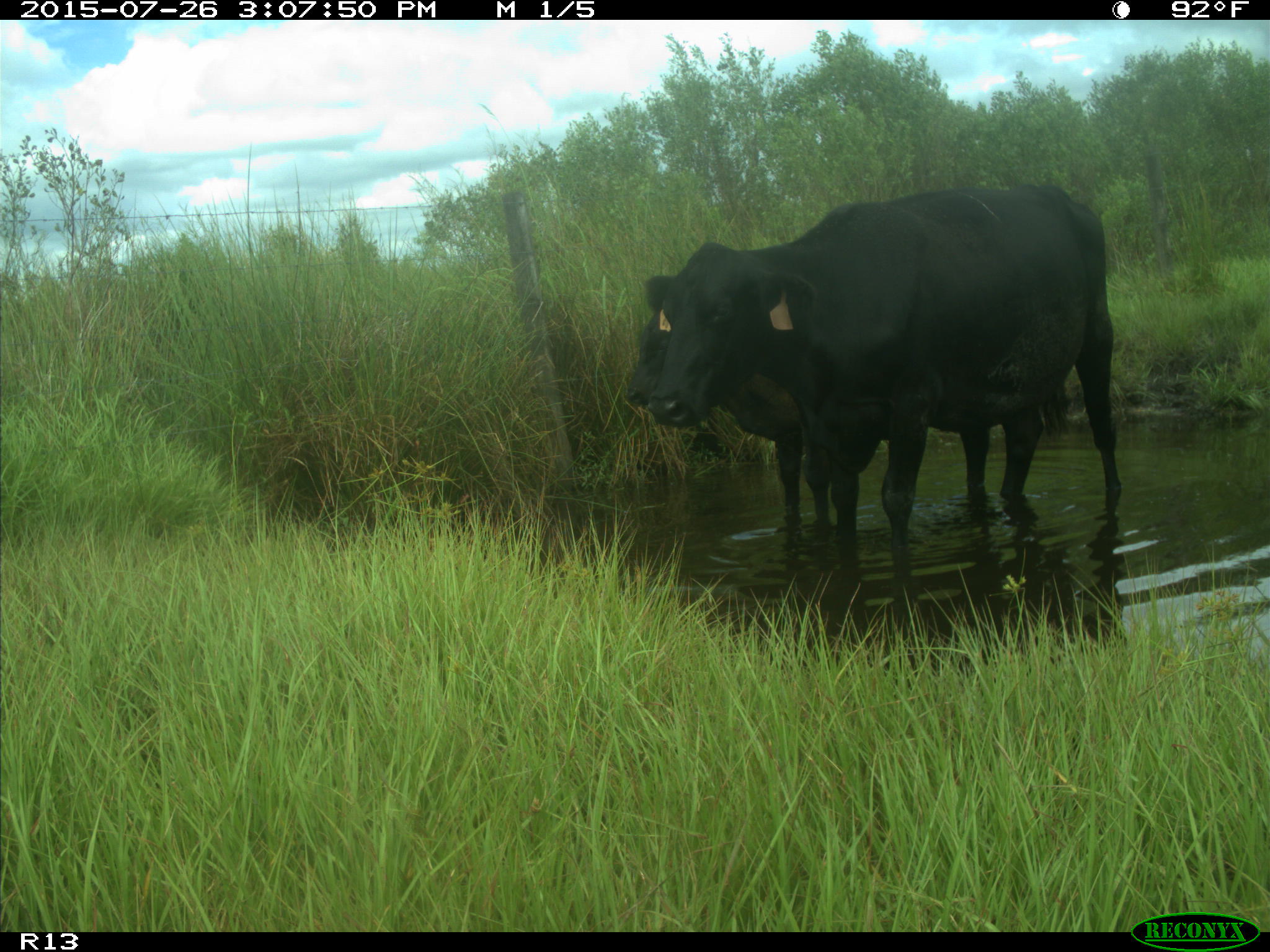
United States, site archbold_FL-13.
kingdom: Animalia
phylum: Chordata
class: Mammalia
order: Artiodactyla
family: Bovidae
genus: Bos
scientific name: Bos taurus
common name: domestic cow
Bos taurus (domestic cow).